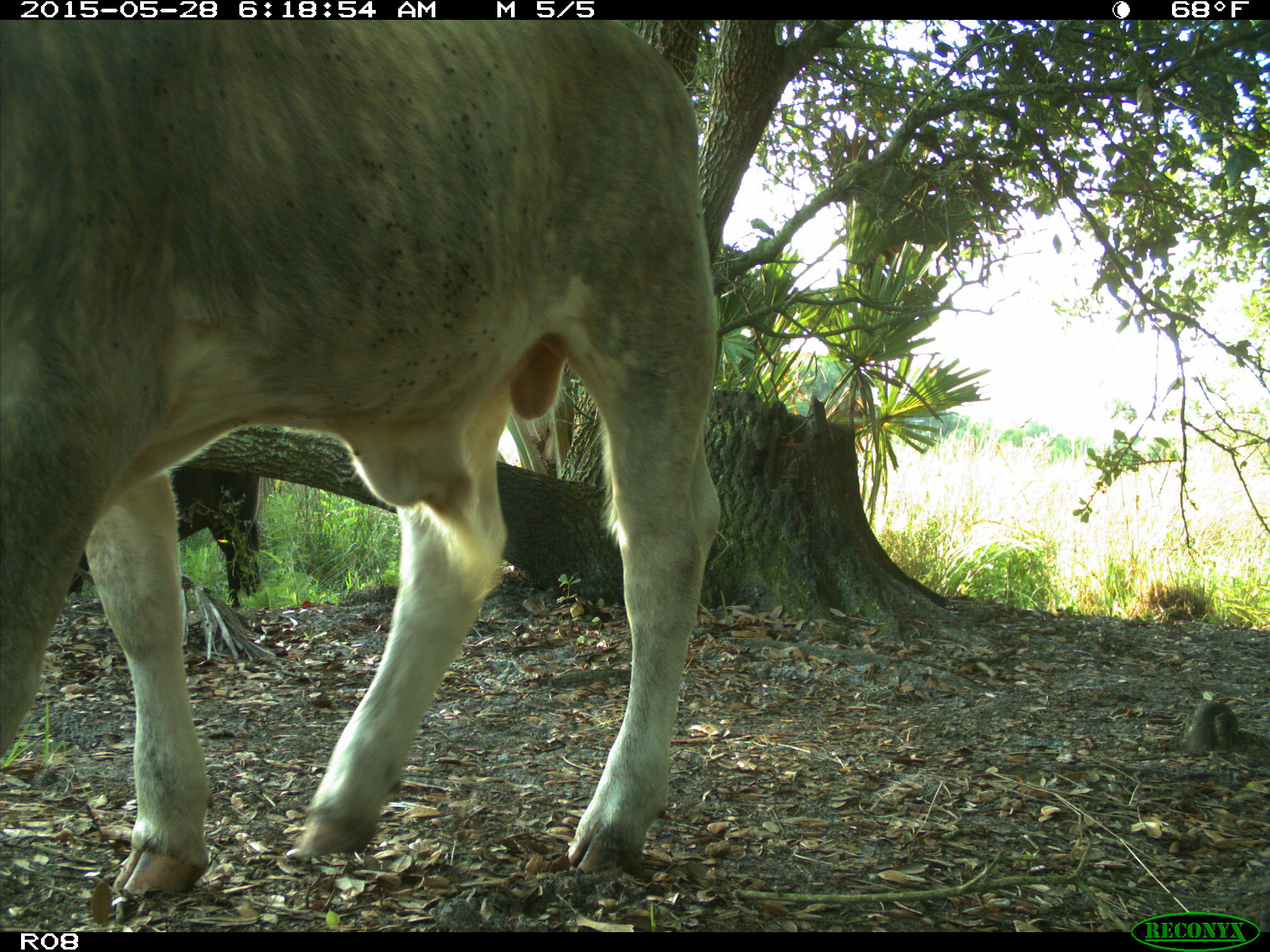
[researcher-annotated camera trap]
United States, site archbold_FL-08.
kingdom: Animalia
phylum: Chordata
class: Mammalia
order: Artiodactyla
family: Bovidae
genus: Bos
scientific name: Bos taurus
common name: domestic cow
Bos taurus (domestic cow).